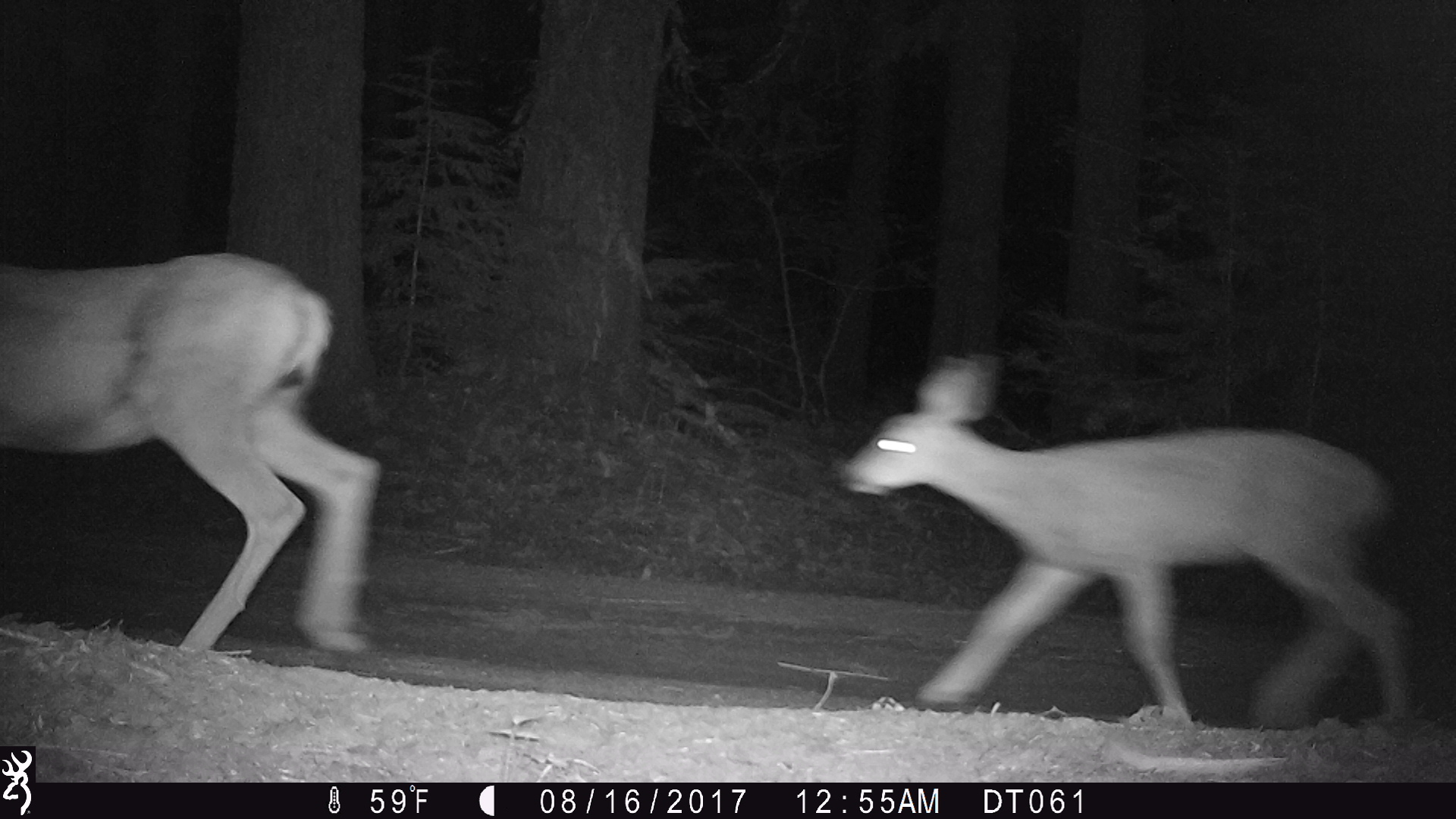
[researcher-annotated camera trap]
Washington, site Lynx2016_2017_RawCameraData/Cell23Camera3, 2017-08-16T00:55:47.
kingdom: Animalia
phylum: Chordata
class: Mammalia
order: Artiodactyla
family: Cervidae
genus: Odocoileus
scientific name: Odocoileus hemionus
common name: mule deer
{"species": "Odocoileus hemionus (mule deer)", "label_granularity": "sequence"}